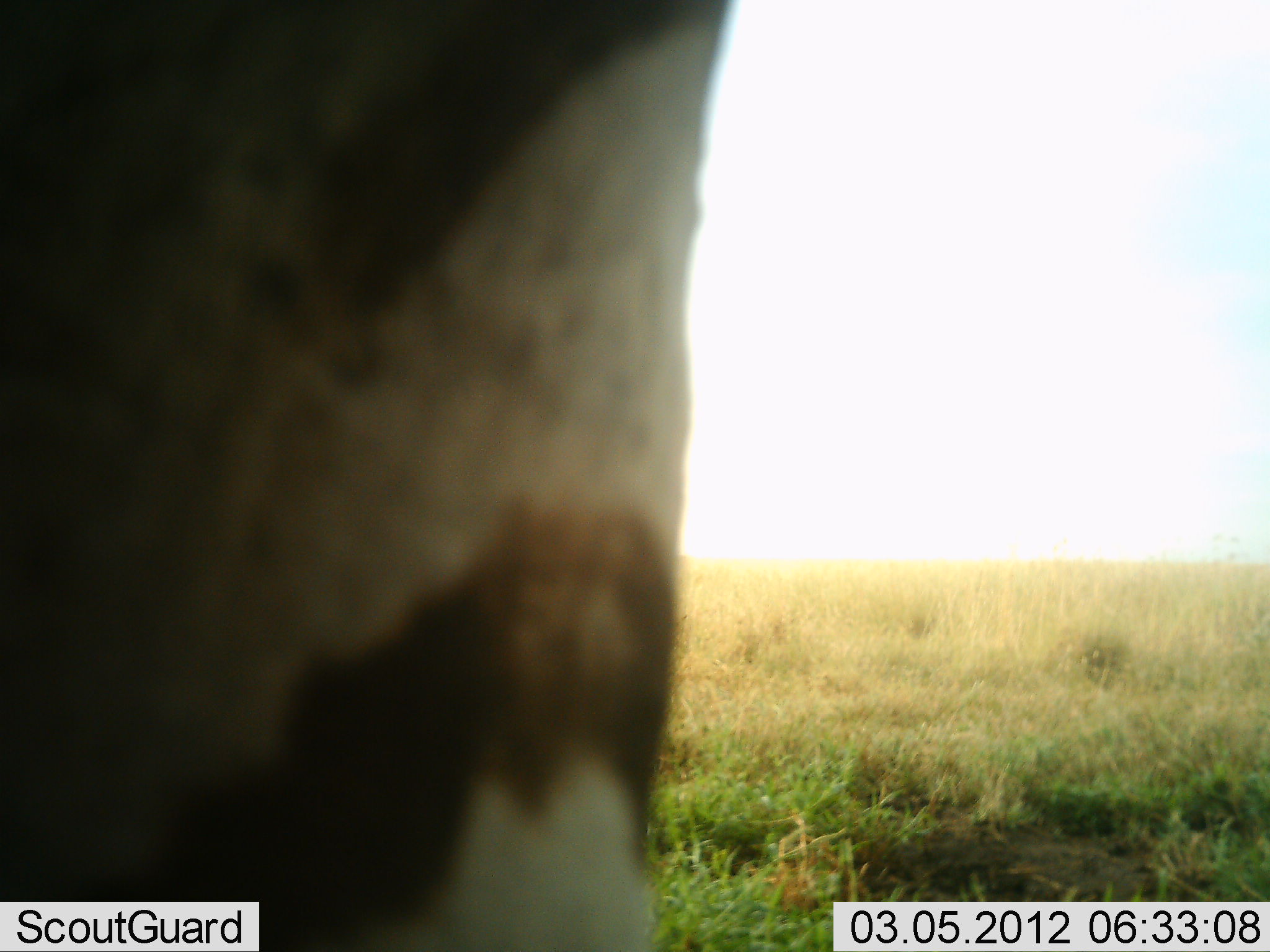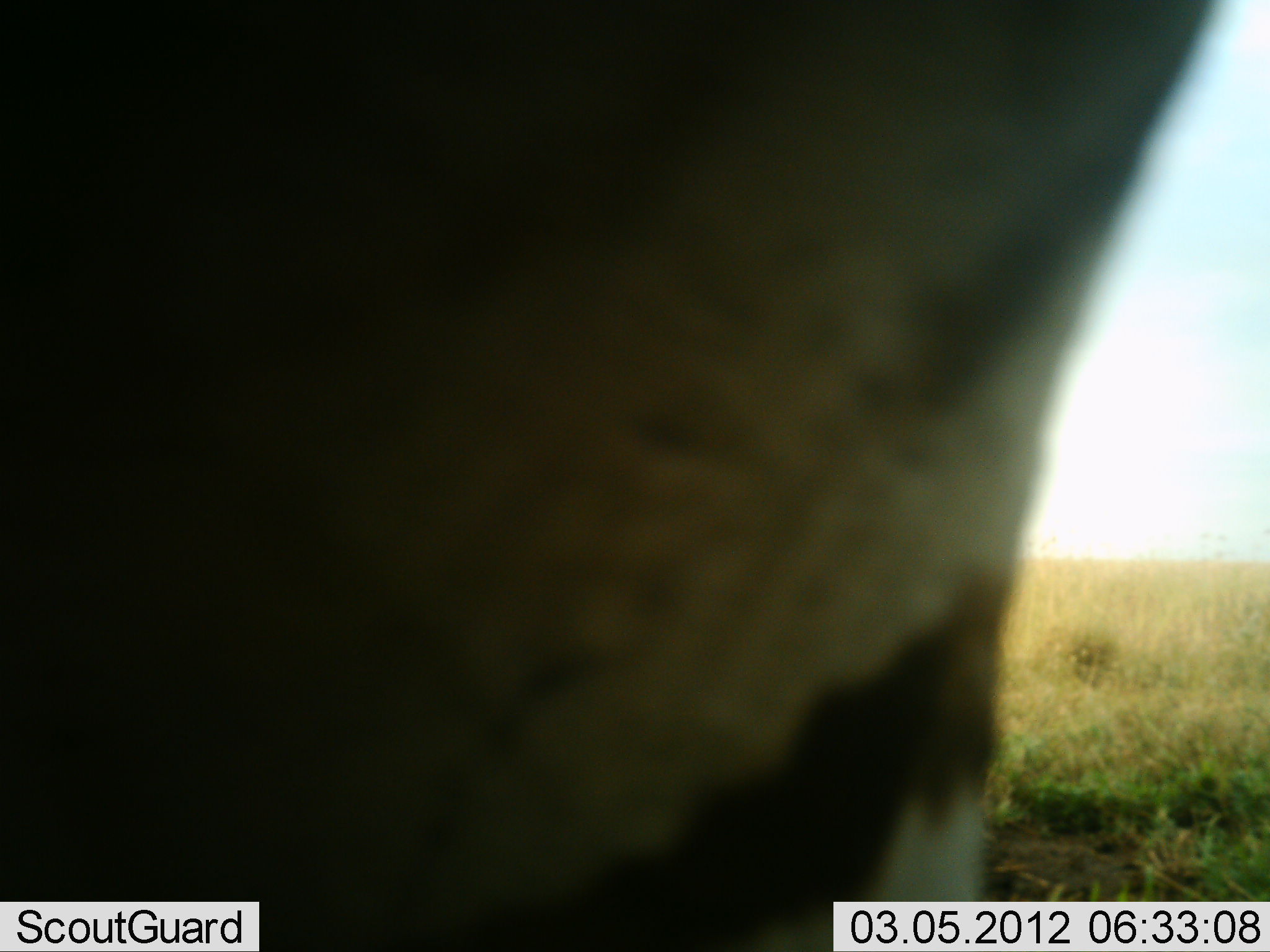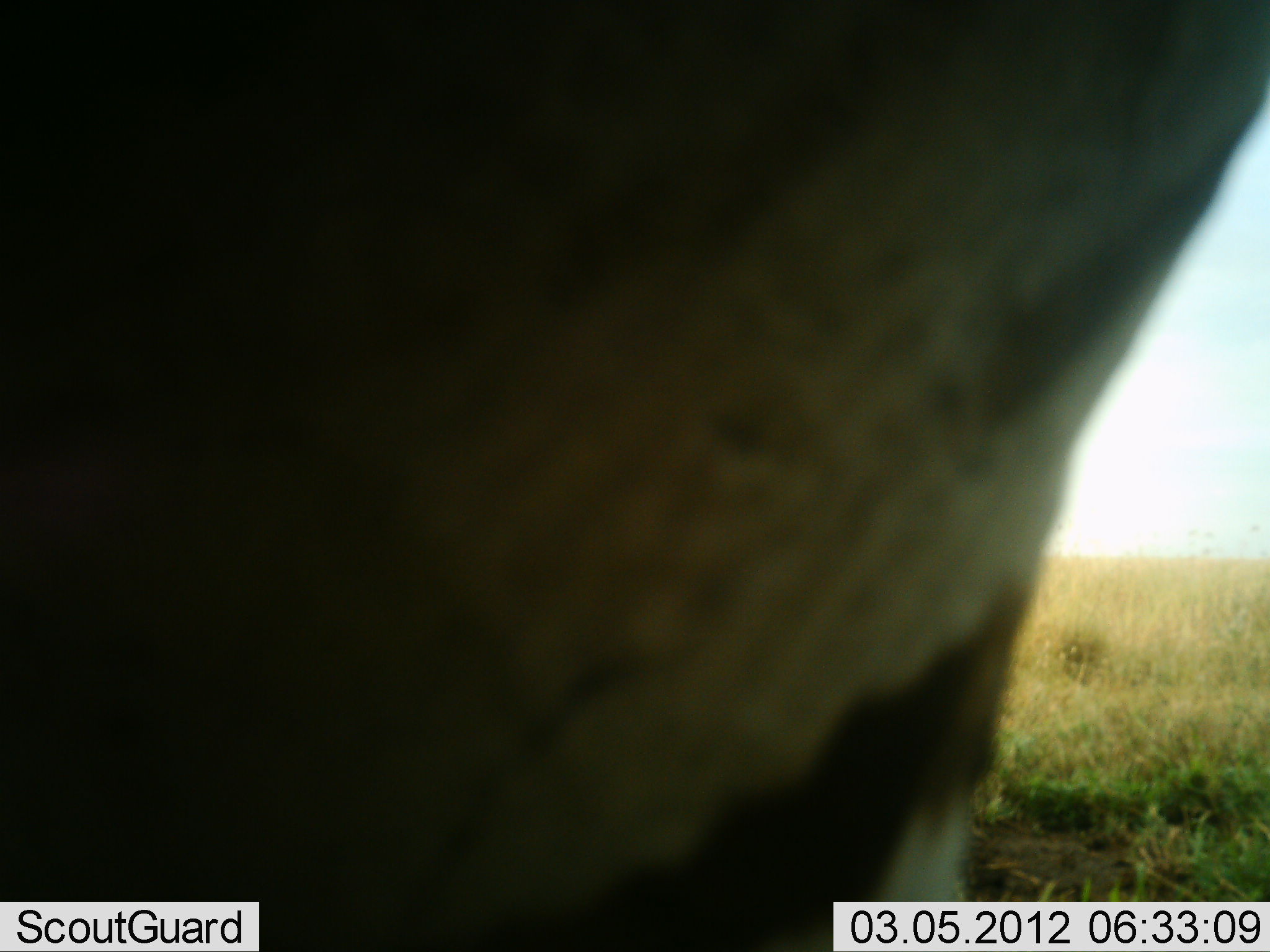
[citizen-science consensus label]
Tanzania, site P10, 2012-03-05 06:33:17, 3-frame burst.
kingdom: Animalia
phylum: Chordata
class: Mammalia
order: Perissodactyla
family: Equidae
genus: Equus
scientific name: Equus quagga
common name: plains zebra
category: zebra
Zebra (plains zebra) (Equus quagga), count 1. Behavior (volunteer vote fractions): standing 82%, resting 0%, moving 18%, interacting 0%. Young present (vote fraction): 0%. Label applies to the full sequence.